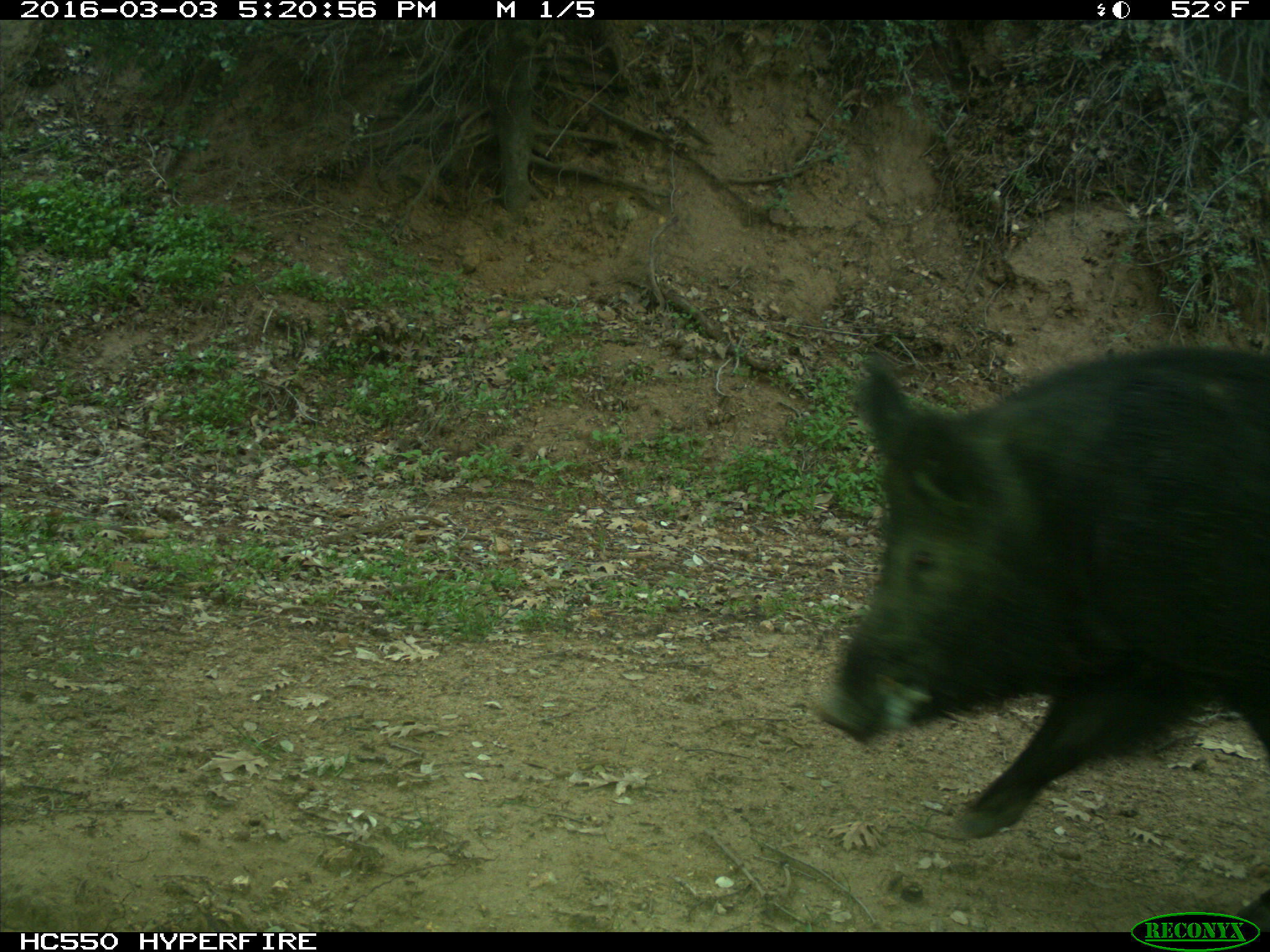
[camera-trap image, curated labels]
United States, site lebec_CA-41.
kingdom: Animalia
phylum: Chordata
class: Mammalia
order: Artiodactyla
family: Suidae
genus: Sus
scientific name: Sus scrofa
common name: wild boar